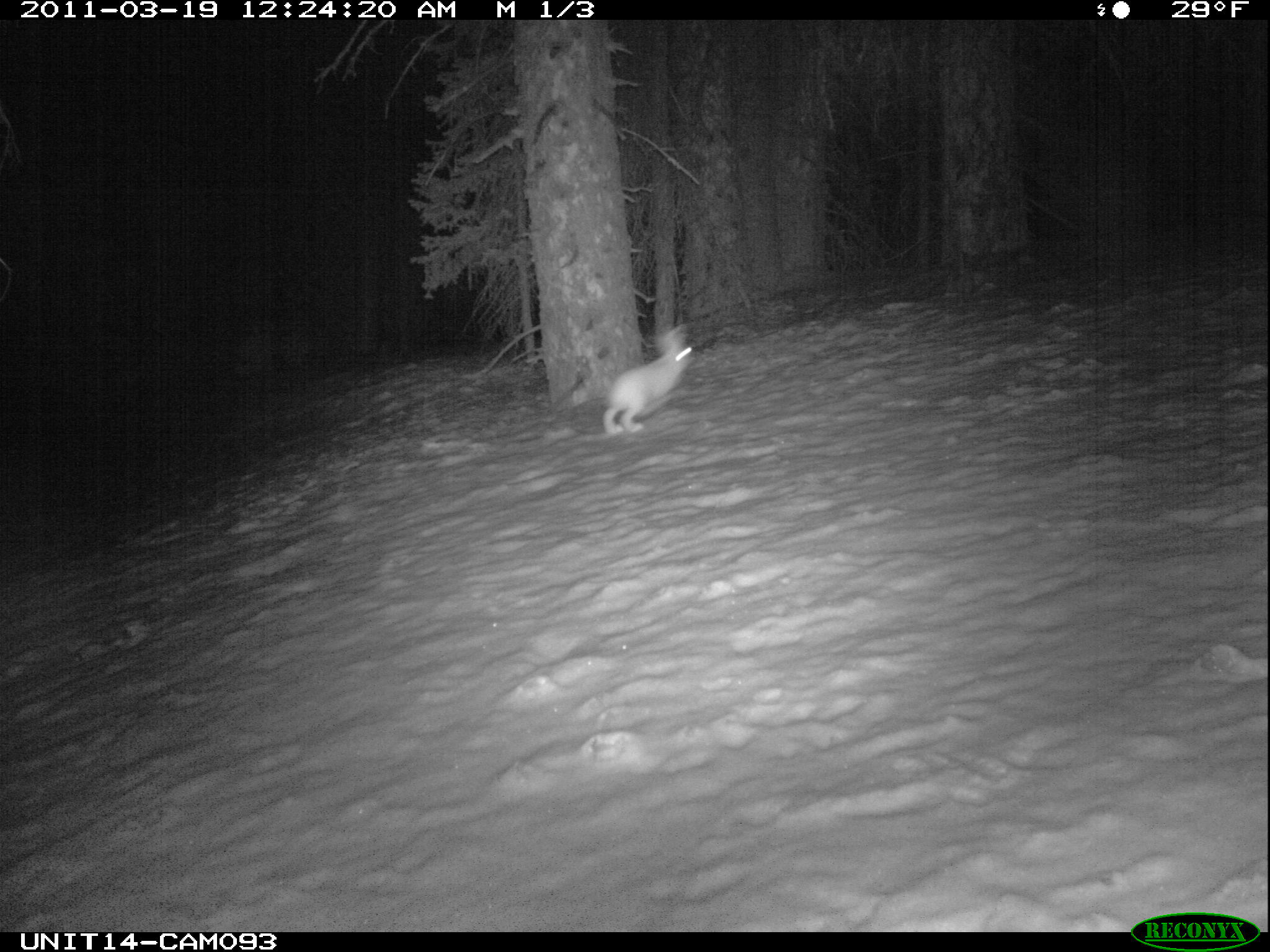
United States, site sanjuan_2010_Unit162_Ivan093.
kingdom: Animalia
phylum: Chordata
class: Mammalia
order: Lagomorpha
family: Leporidae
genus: Lepus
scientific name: Lepus americanus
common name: snowshoe hare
Lepus americanus (snowshoe hare).